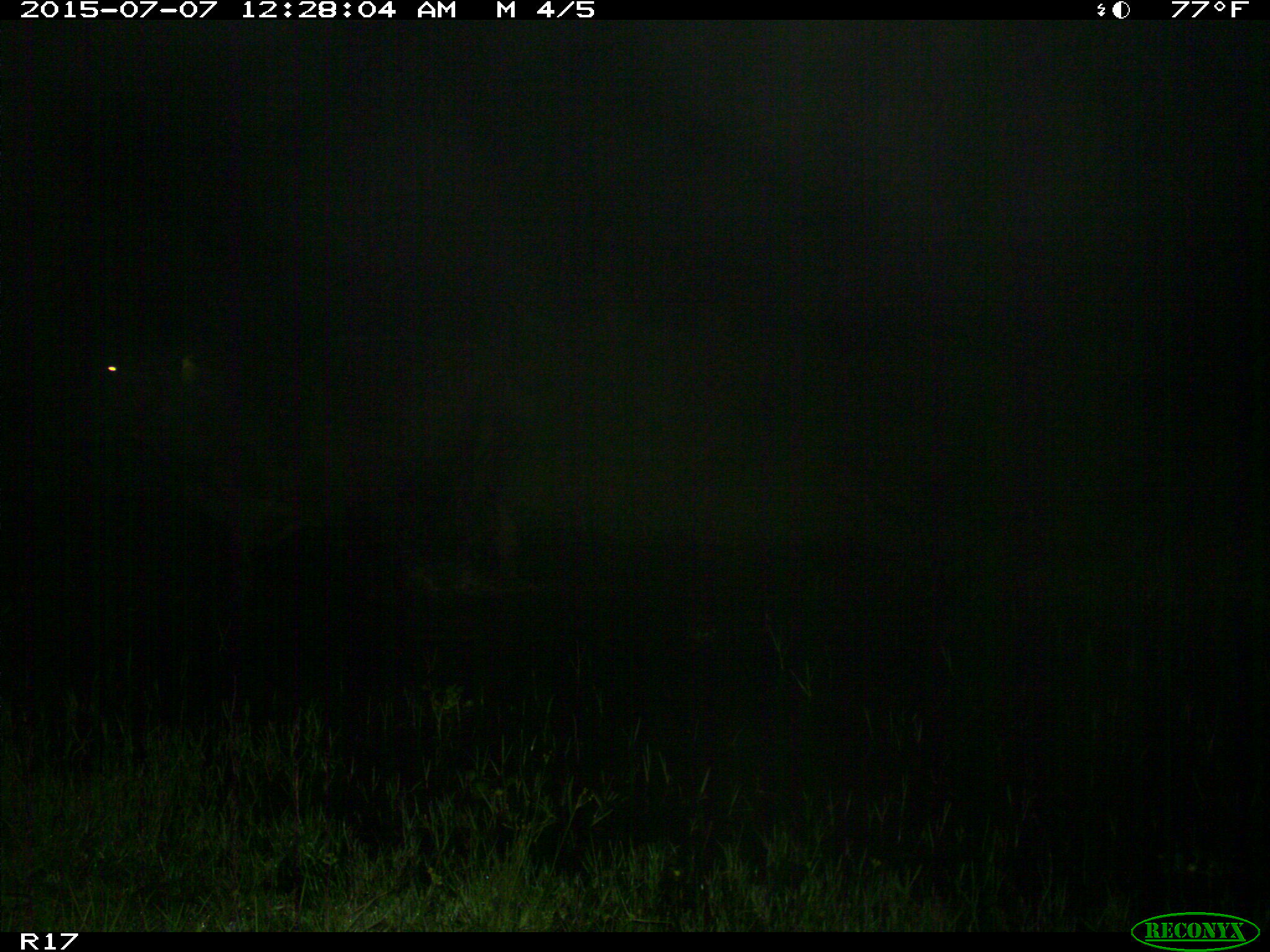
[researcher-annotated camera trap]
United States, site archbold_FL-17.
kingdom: Animalia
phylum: Chordata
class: Mammalia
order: Artiodactyla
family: Bovidae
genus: Bos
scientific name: Bos taurus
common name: domestic cow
Bos taurus (domestic cow).